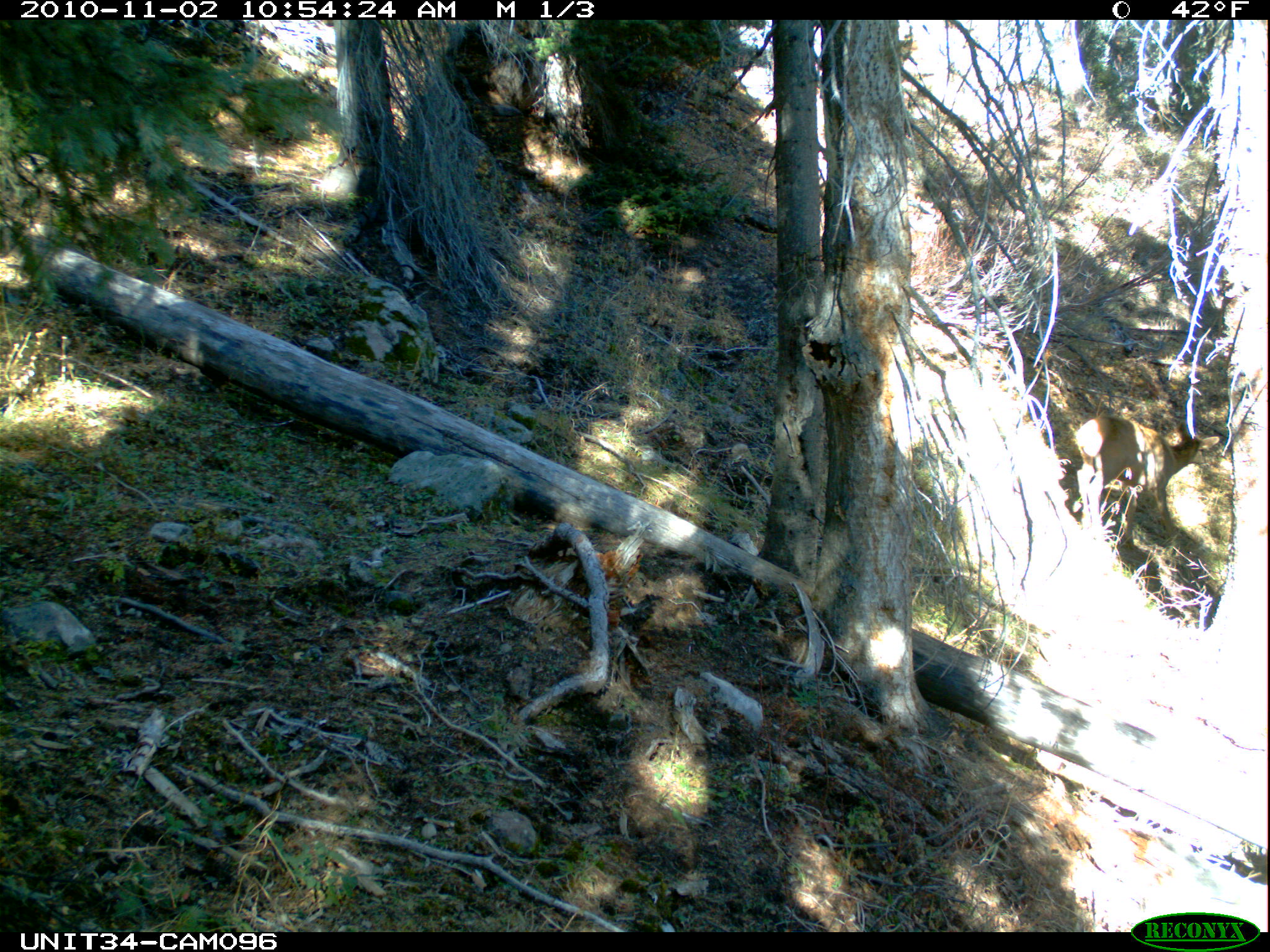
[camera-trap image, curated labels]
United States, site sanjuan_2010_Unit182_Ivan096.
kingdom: Animalia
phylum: Chordata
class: Mammalia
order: Artiodactyla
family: Cervidae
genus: Cervus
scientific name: Cervus elaphus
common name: red deer